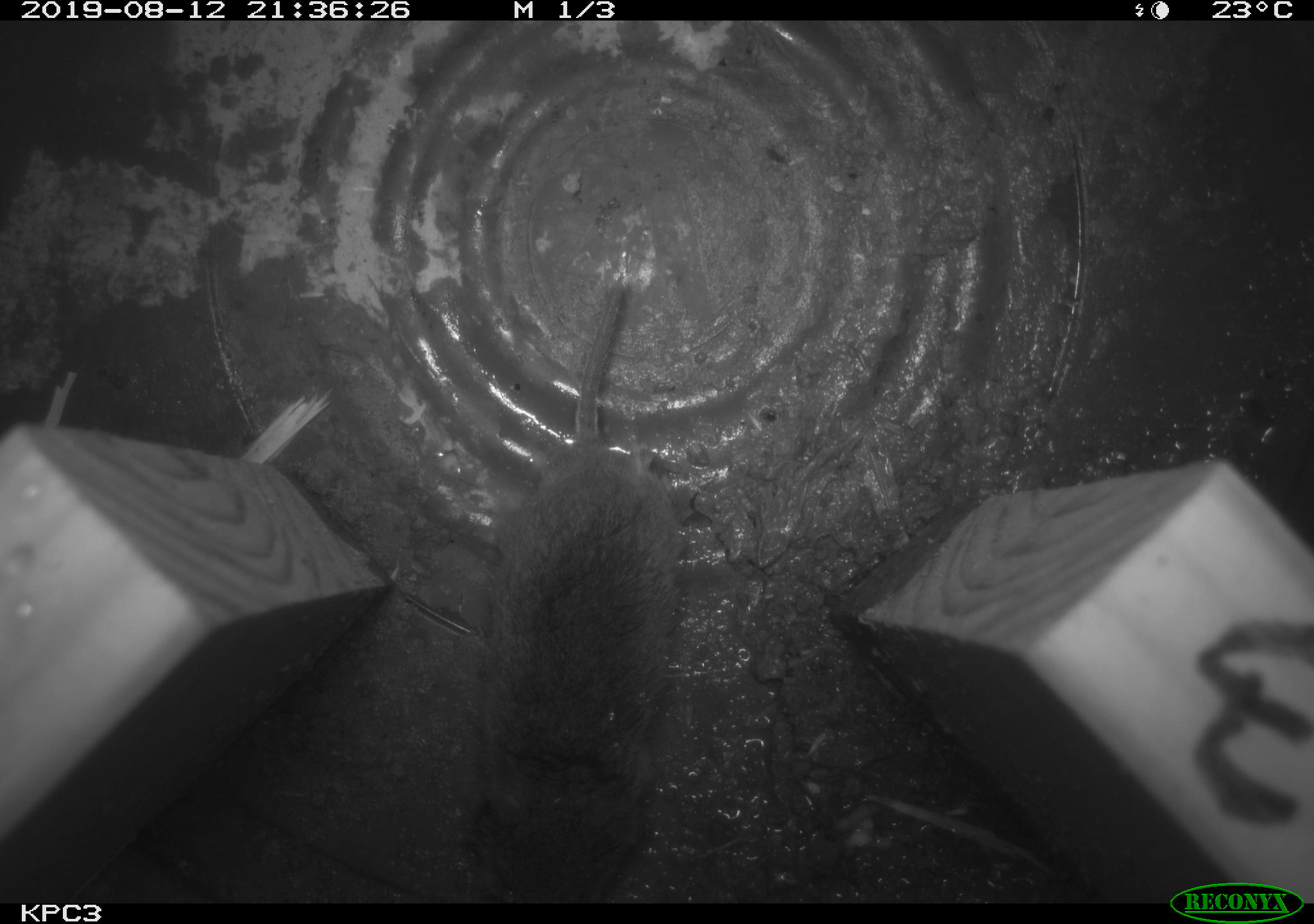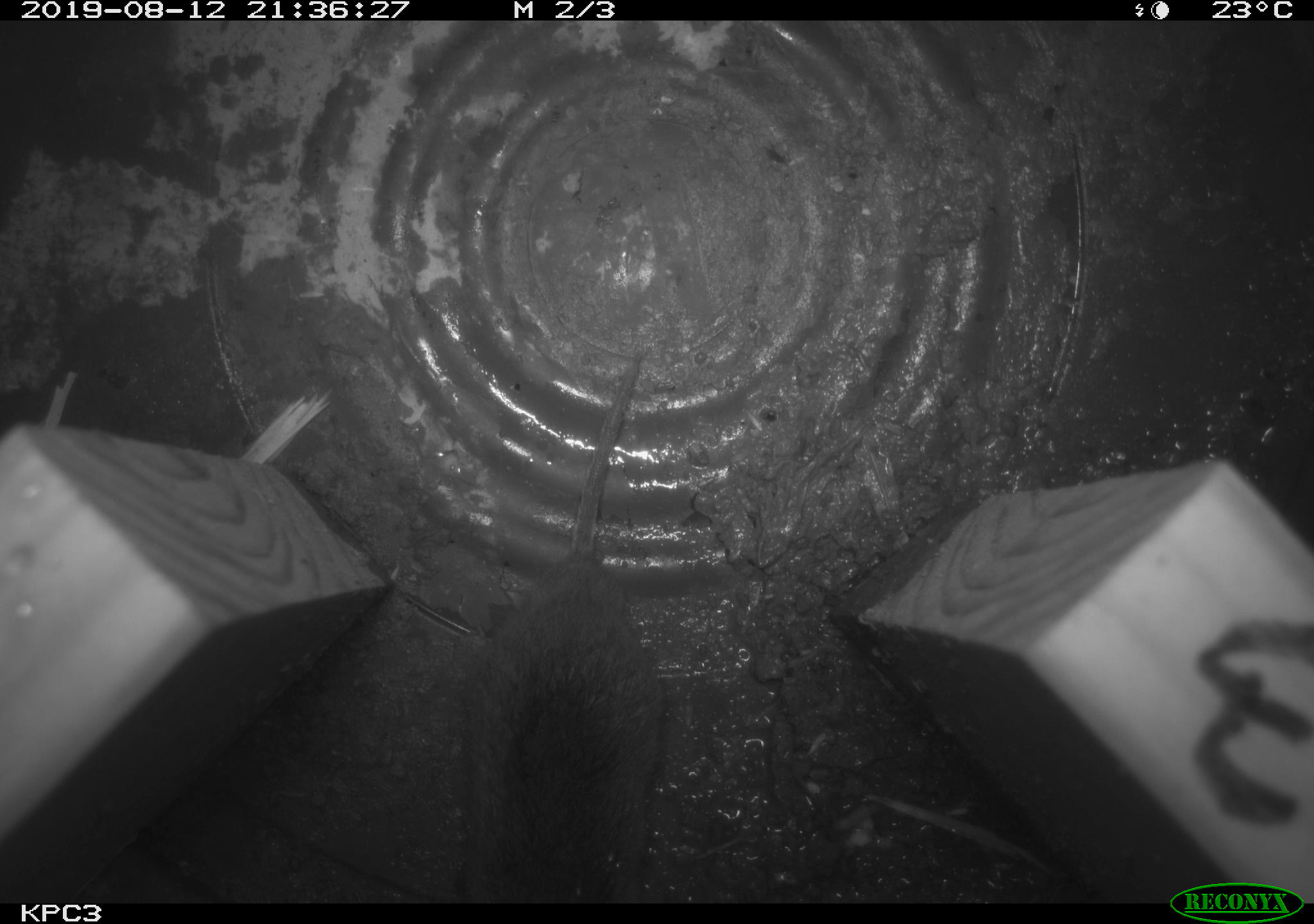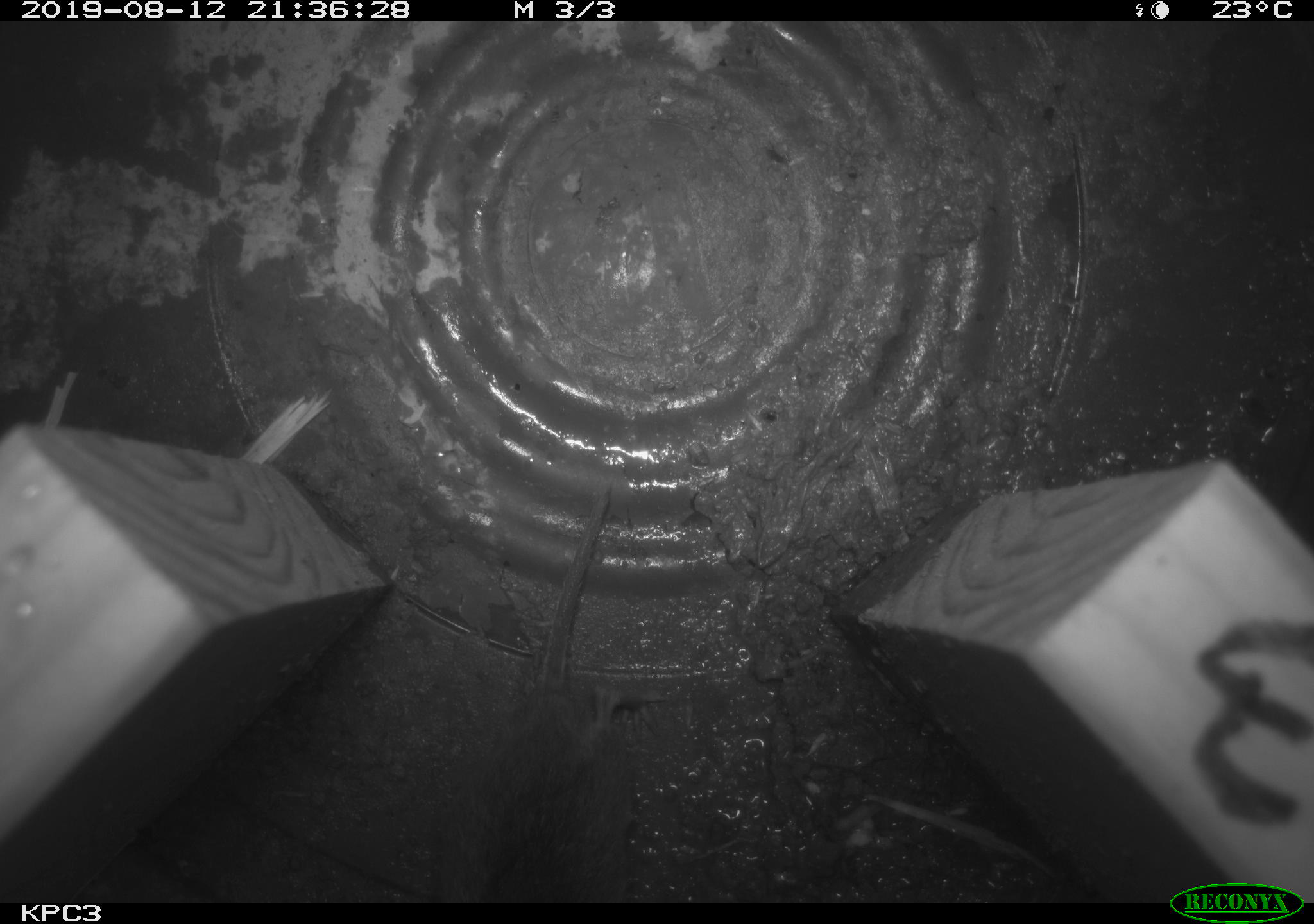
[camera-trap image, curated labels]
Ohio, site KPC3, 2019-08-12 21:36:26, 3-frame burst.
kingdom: Animalia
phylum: Chordata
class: Mammalia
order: Rodentia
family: Cricetidae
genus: Microtus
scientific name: Microtus pennsylvanicus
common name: meadow vole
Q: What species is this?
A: Meadow vole (Microtus pennsylvanicus).